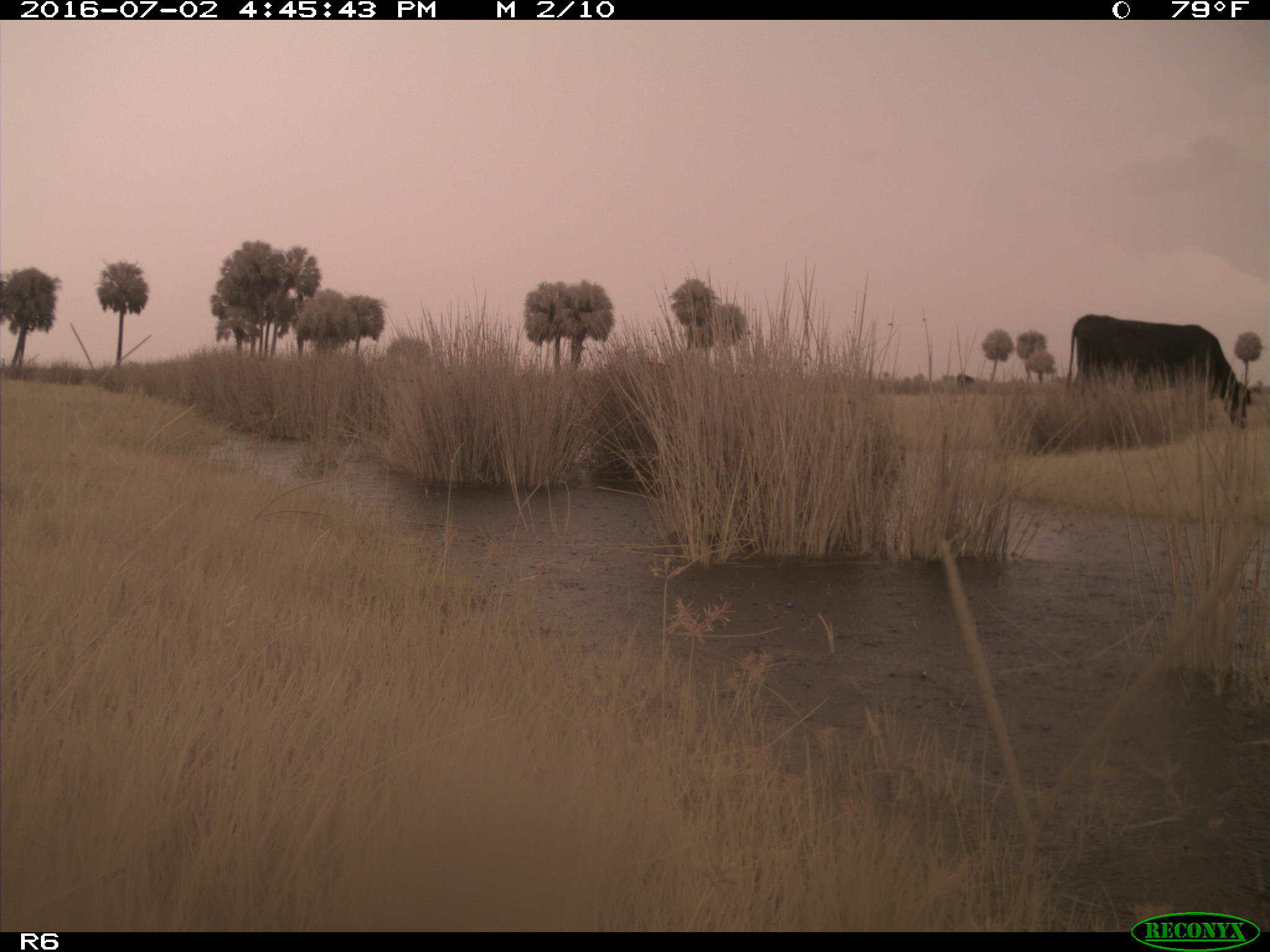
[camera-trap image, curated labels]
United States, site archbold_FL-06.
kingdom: Animalia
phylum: Chordata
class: Mammalia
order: Artiodactyla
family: Bovidae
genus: Bos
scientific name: Bos taurus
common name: domestic cow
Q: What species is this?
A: Bos taurus (domestic cow).